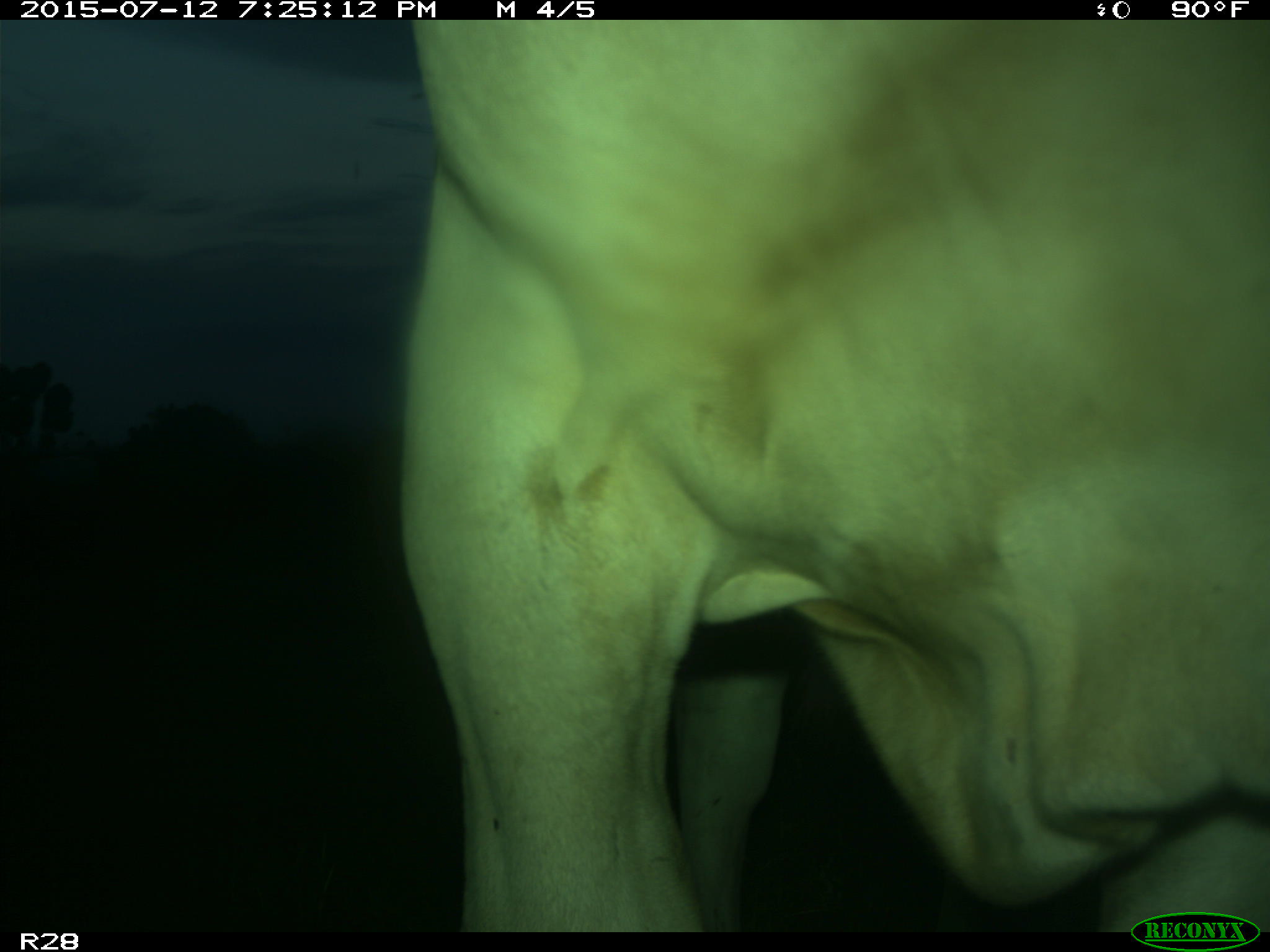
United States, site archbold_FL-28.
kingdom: Animalia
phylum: Chordata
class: Mammalia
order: Artiodactyla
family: Bovidae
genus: Bos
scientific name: Bos taurus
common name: domestic cow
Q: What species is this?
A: Bos taurus (domestic cow).